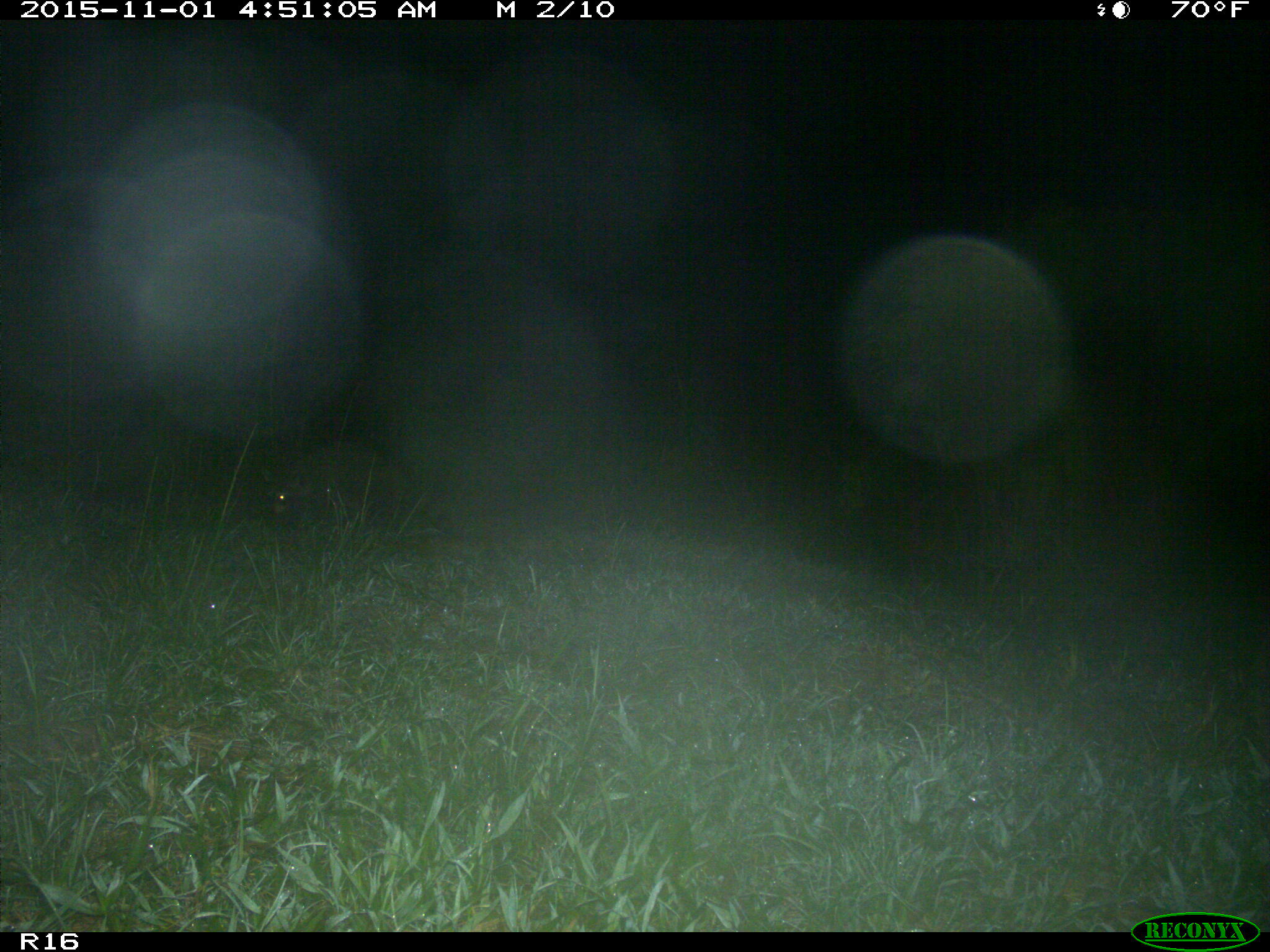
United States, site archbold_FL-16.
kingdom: Animalia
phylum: Chordata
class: Mammalia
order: Carnivora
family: Procyonidae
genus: Procyon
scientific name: Procyon lotor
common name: common raccoon